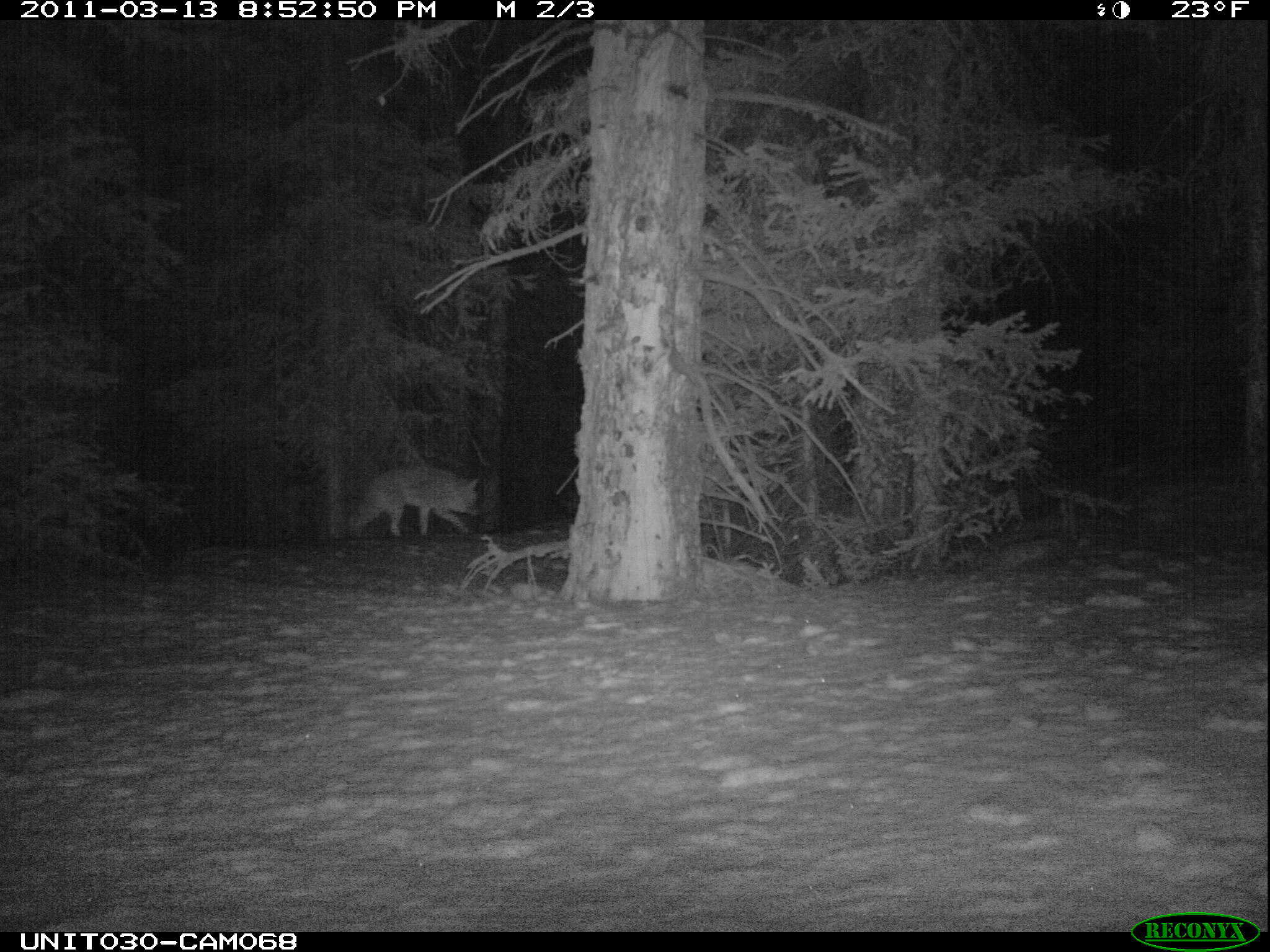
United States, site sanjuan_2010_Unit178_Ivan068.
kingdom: Animalia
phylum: Chordata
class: Mammalia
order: Carnivora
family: Canidae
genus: Canis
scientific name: Canis latrans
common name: coyote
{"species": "Canis latrans (coyote)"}